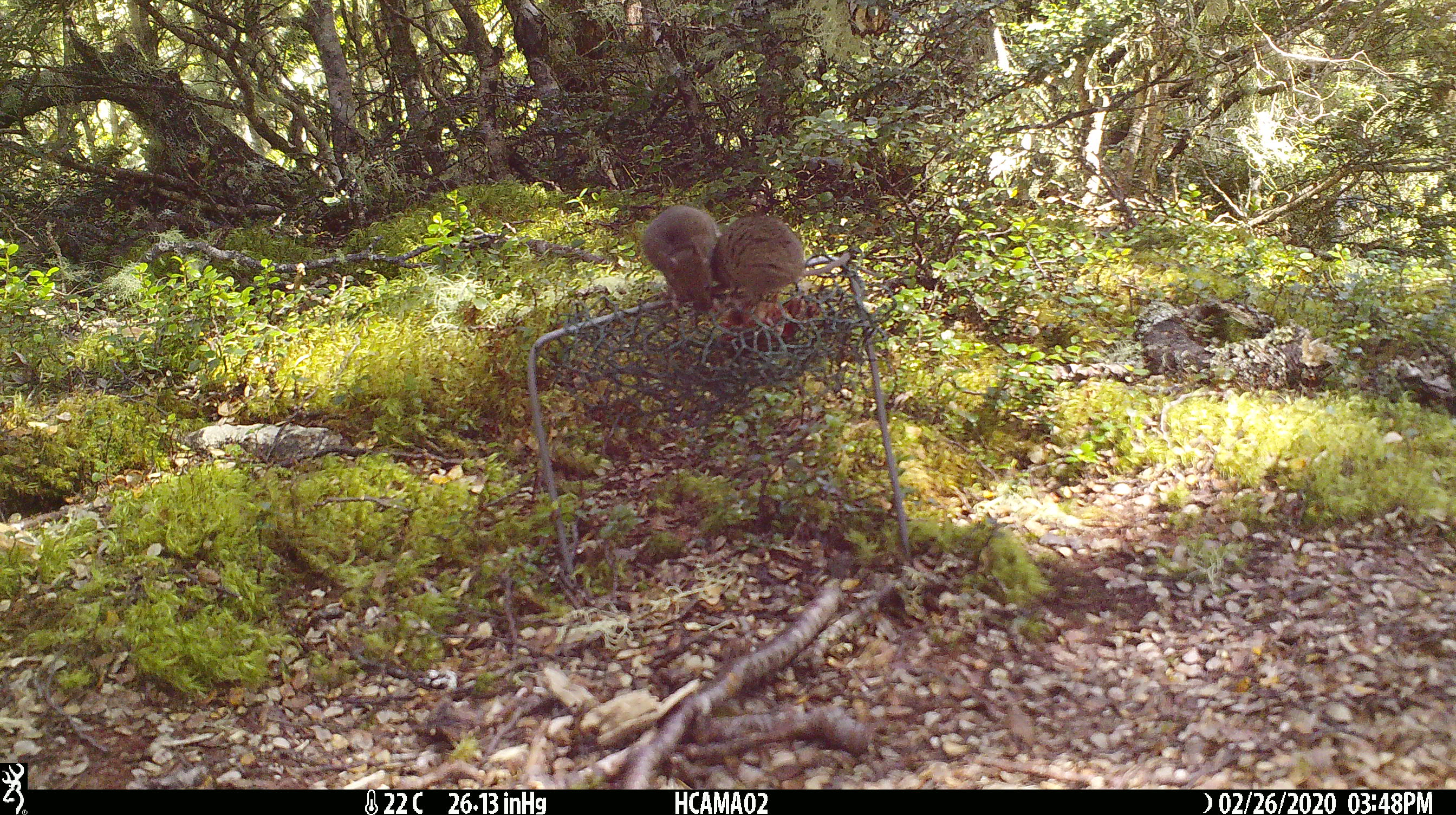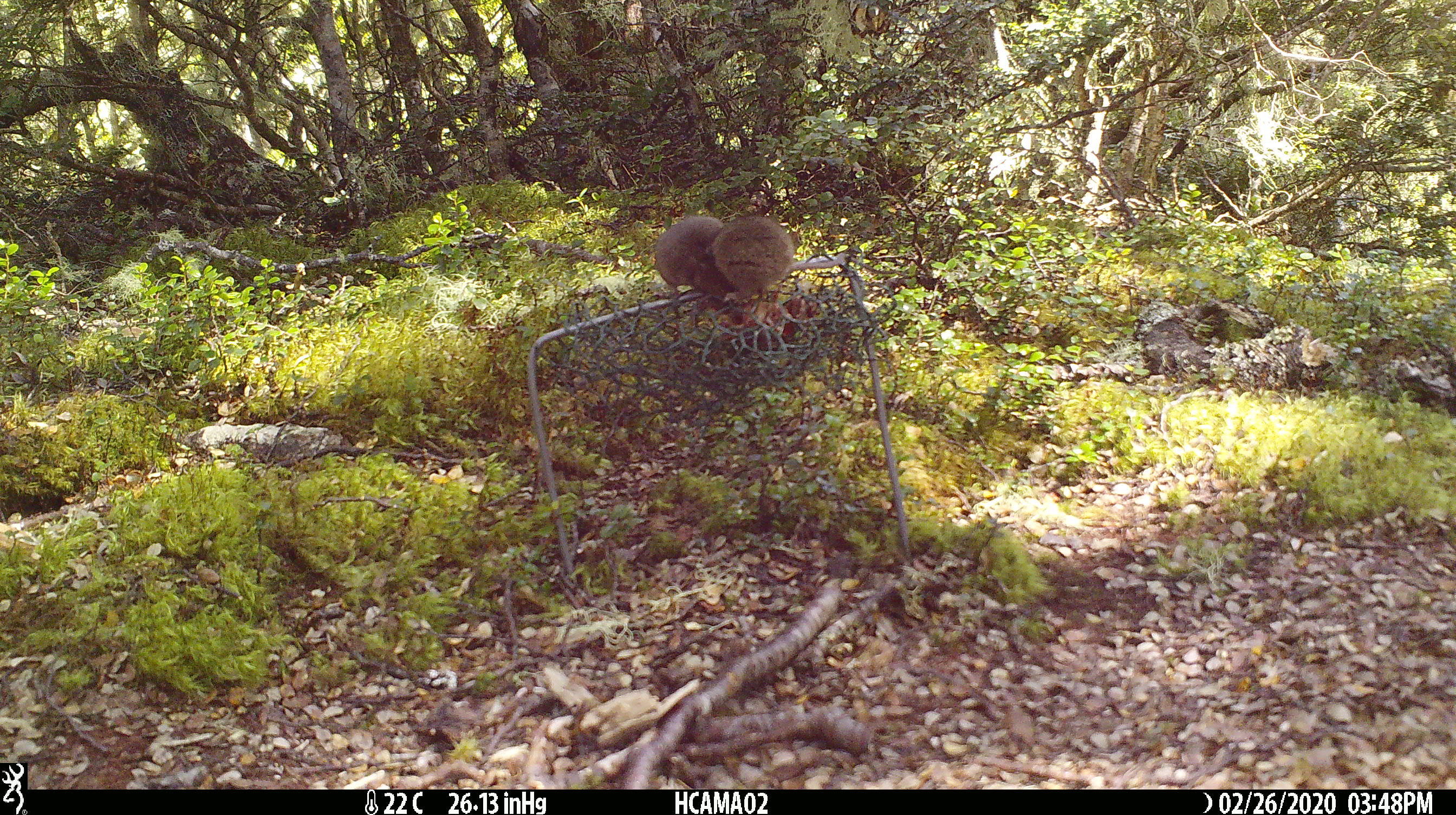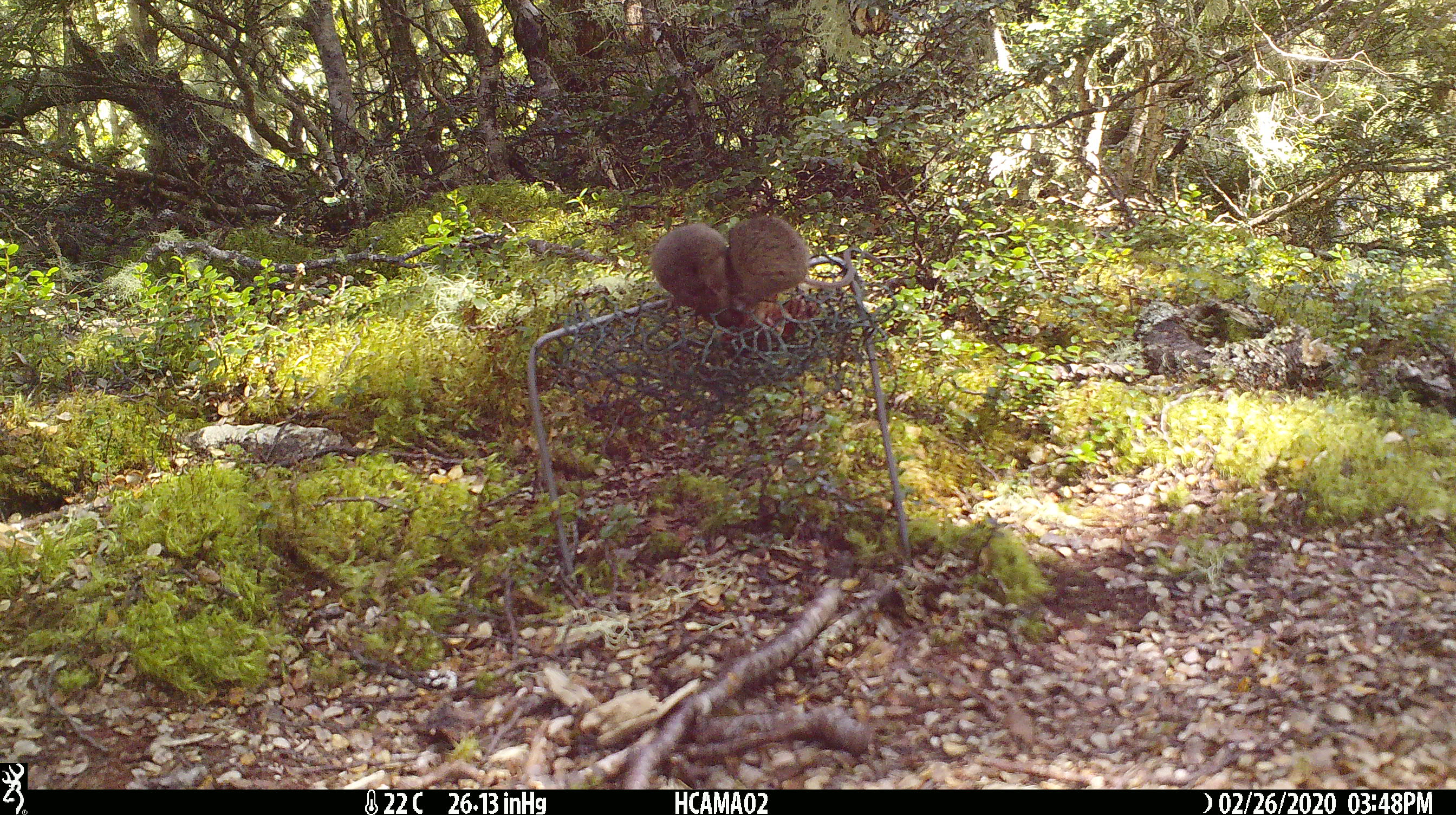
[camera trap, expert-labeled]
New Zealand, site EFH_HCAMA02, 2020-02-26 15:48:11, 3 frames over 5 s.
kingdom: Animalia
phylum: Chordata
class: Mammalia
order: Rodentia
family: Muridae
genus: Mus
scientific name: Mus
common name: mouse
Mouse (Mus).